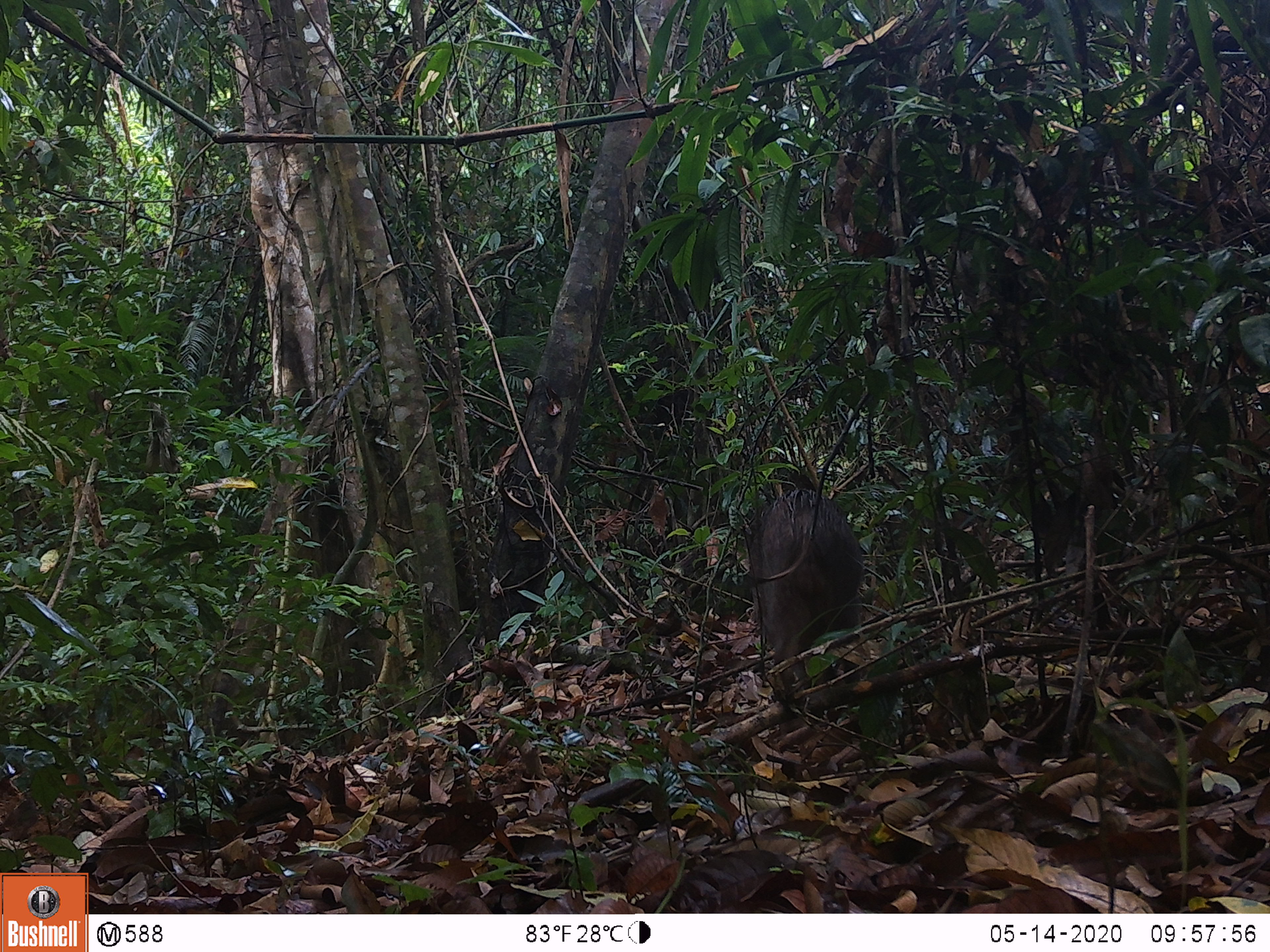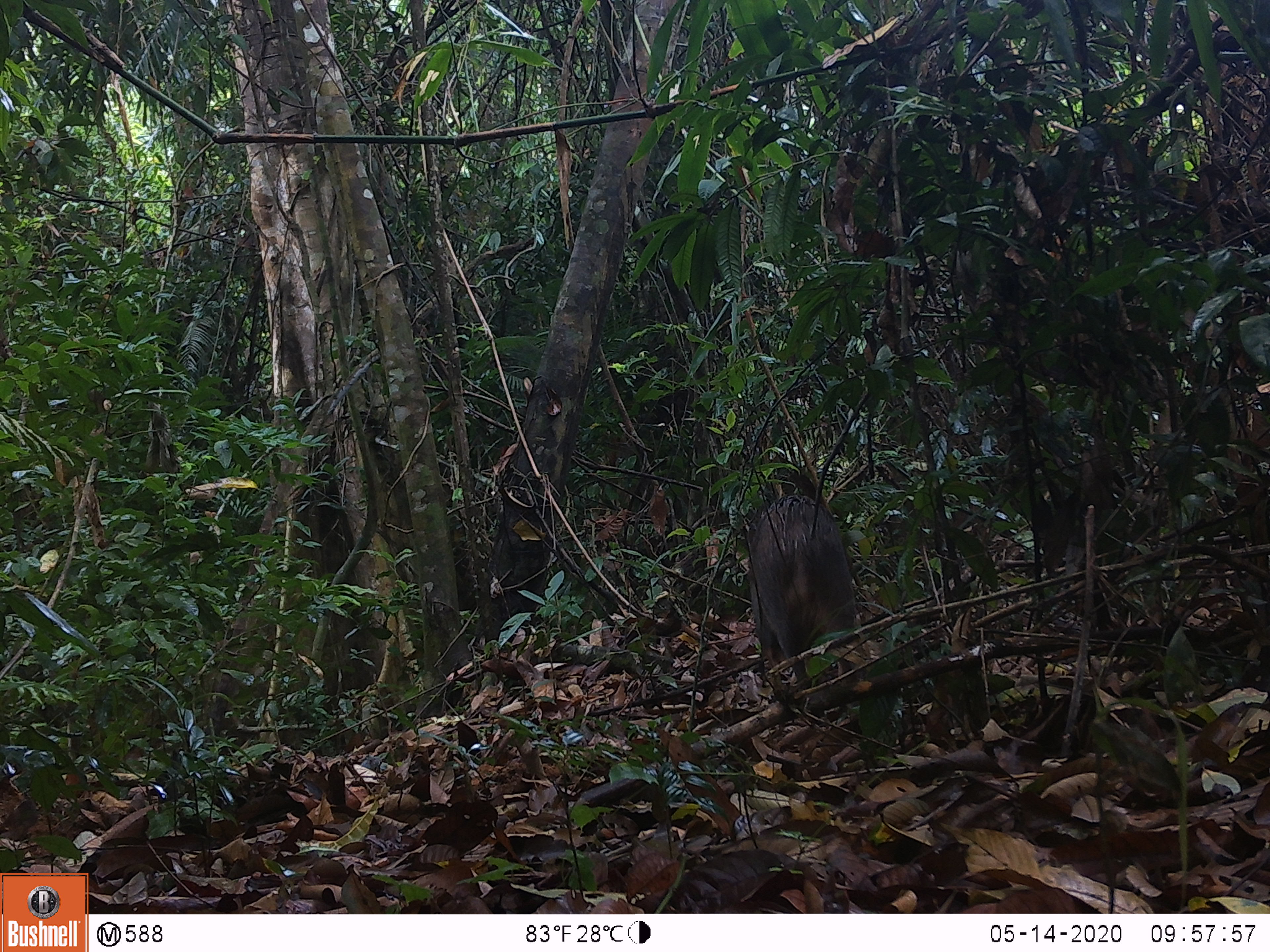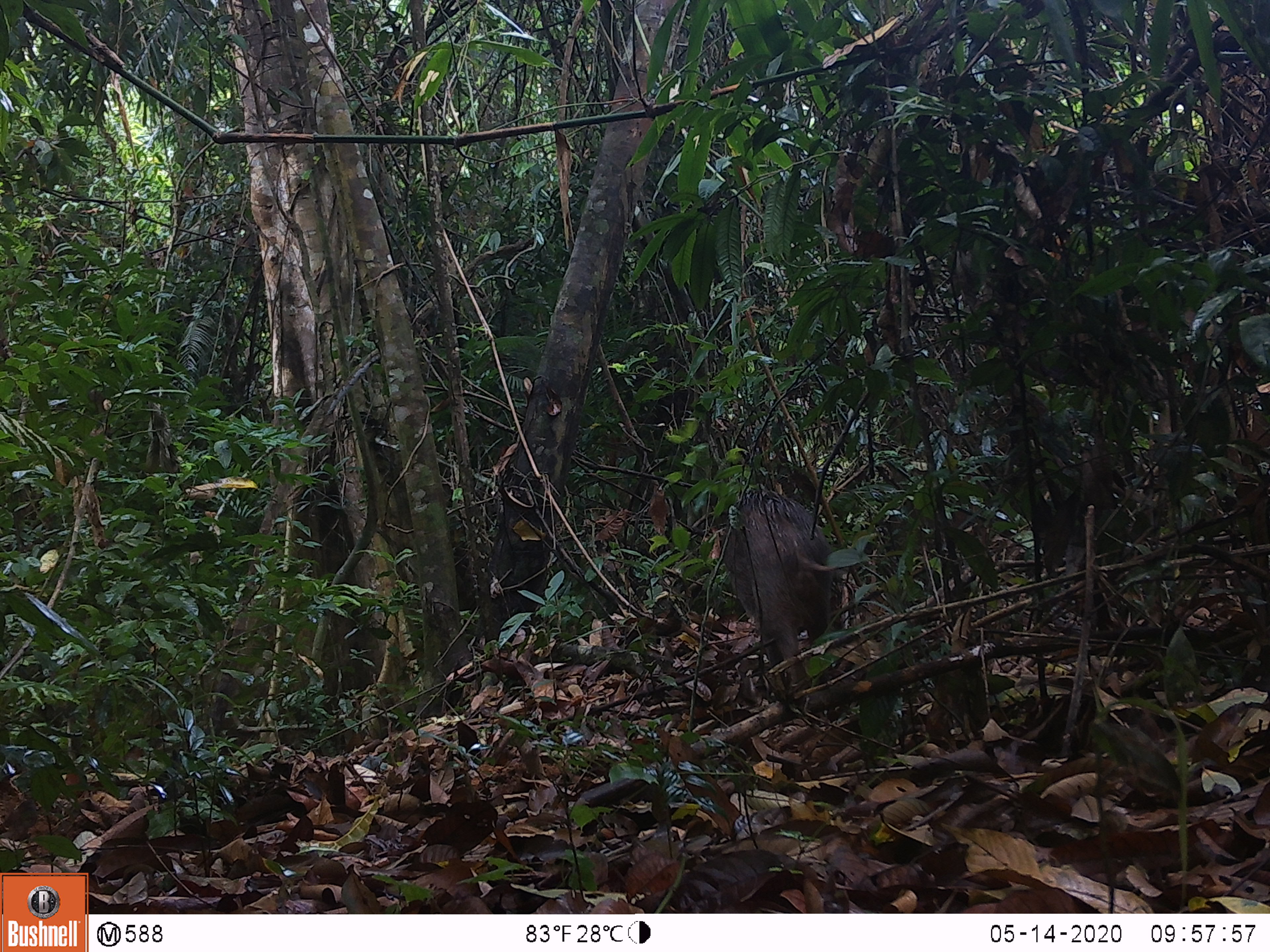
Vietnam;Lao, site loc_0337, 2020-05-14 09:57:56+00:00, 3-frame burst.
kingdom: Animalia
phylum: Chordata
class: Mammalia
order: Artiodactyla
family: Suidae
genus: Sus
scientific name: Sus scrofa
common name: eurasian wild pig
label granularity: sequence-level